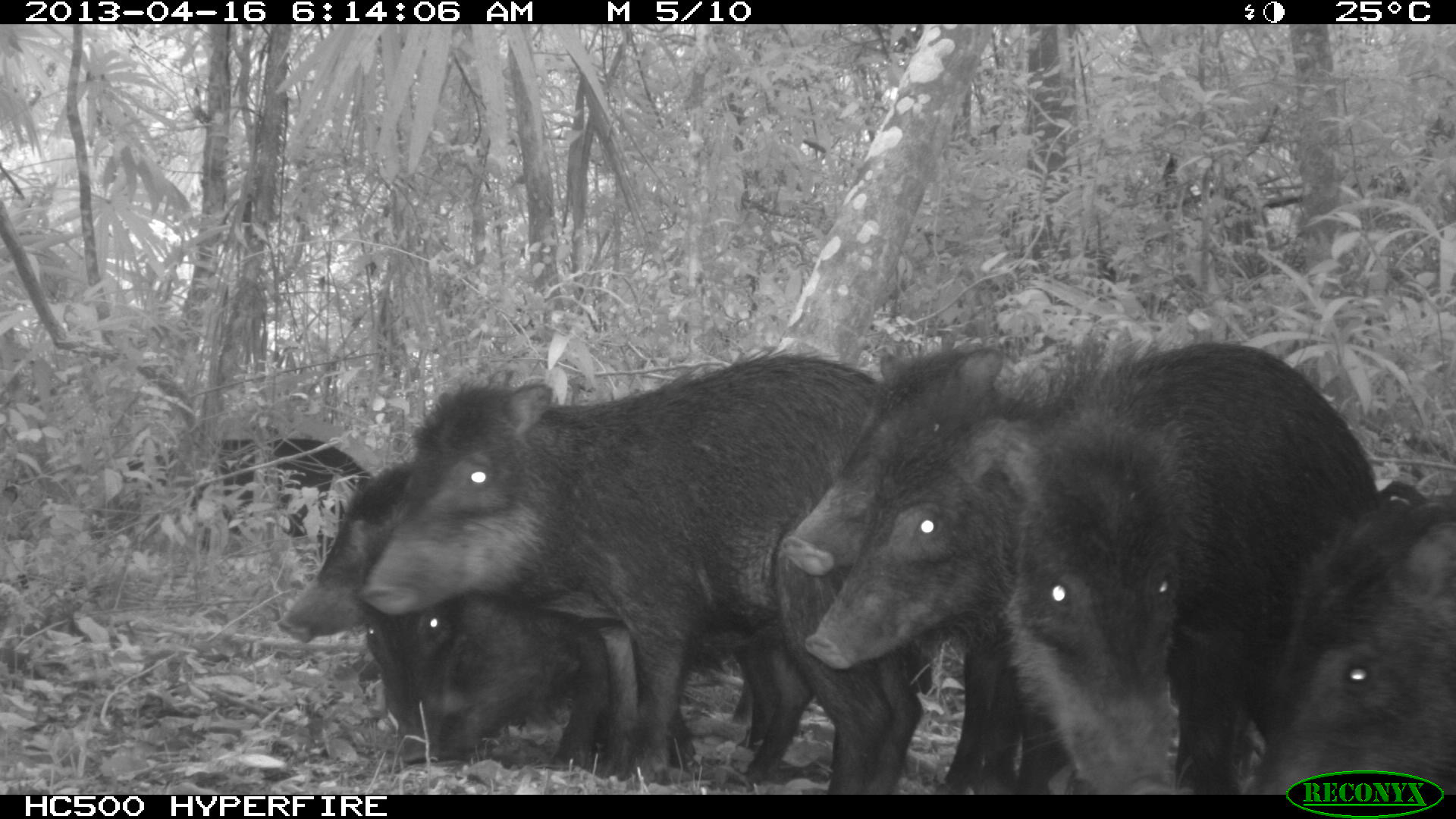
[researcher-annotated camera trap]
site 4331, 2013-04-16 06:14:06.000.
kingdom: Animalia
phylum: Chordata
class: Mammalia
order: Artiodactyla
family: Tayassuidae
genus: Tayassu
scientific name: Tayassu pecari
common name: white-lipped peccary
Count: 11.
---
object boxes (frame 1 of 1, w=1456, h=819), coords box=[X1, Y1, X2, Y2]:
tayassu pecari: box=[359, 353, 921, 794]; box=[779, 344, 1236, 793]; box=[1002, 340, 1386, 793]; box=[809, 347, 1077, 798]; box=[357, 589, 805, 794]; box=[1241, 492, 1454, 794]; box=[276, 460, 459, 797]; box=[353, 603, 608, 771]; box=[84, 429, 370, 551]